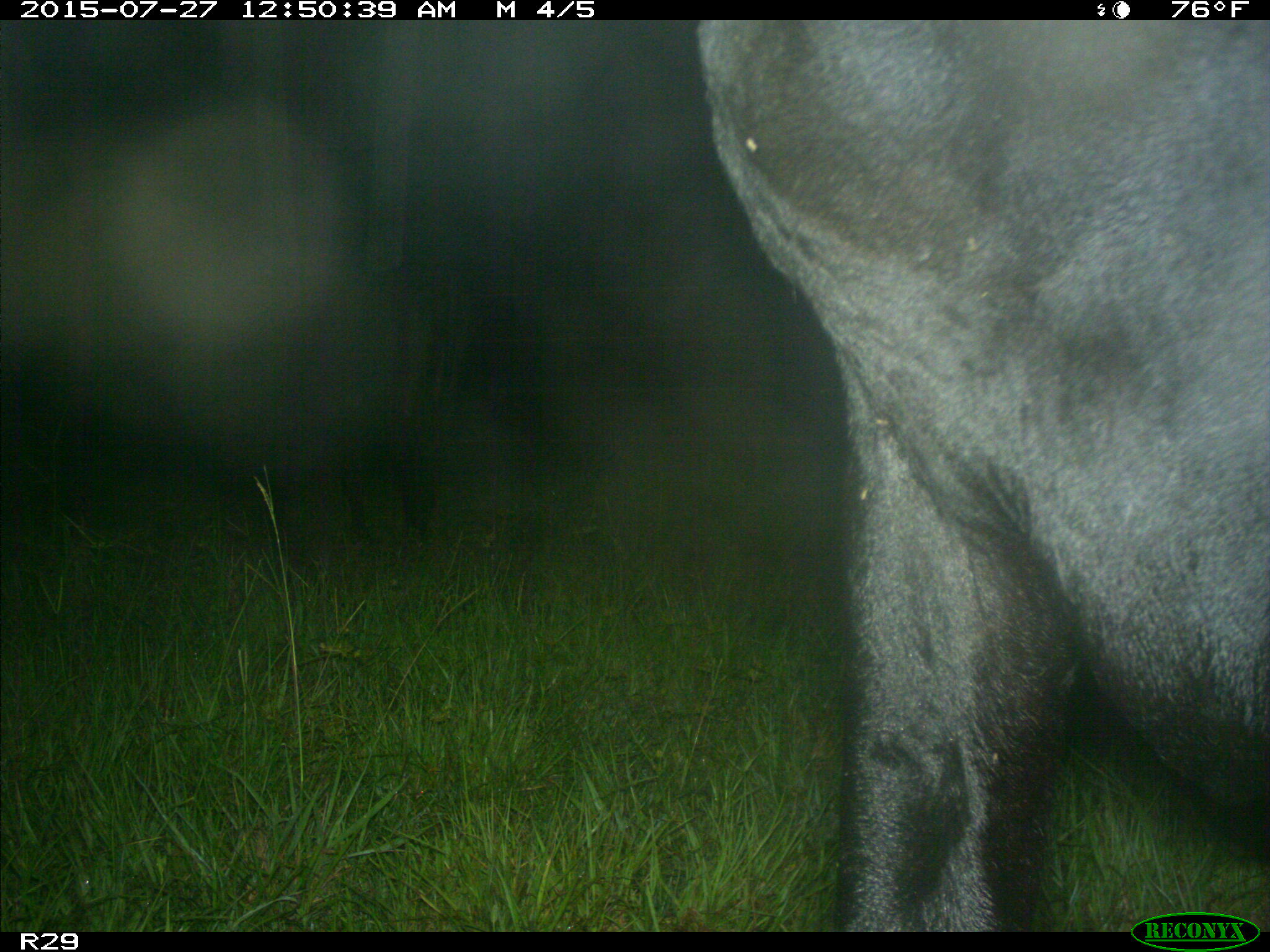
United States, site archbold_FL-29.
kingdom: Animalia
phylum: Chordata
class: Mammalia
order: Artiodactyla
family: Bovidae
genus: Bos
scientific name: Bos taurus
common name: domestic cow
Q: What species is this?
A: Bos taurus (domestic cow).